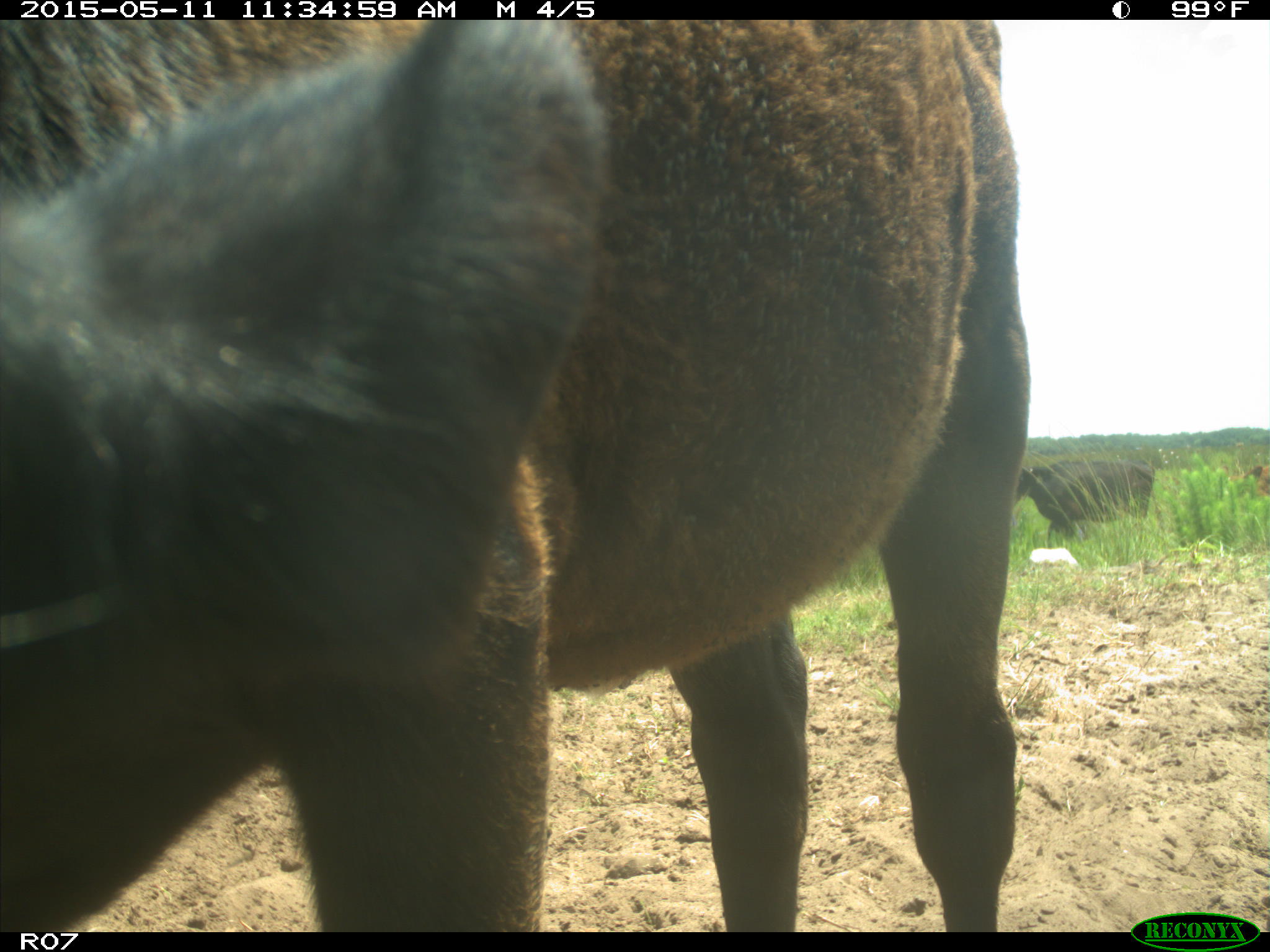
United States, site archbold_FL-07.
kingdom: Animalia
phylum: Chordata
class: Mammalia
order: Artiodactyla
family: Bovidae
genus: Bos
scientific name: Bos taurus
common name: domestic cow